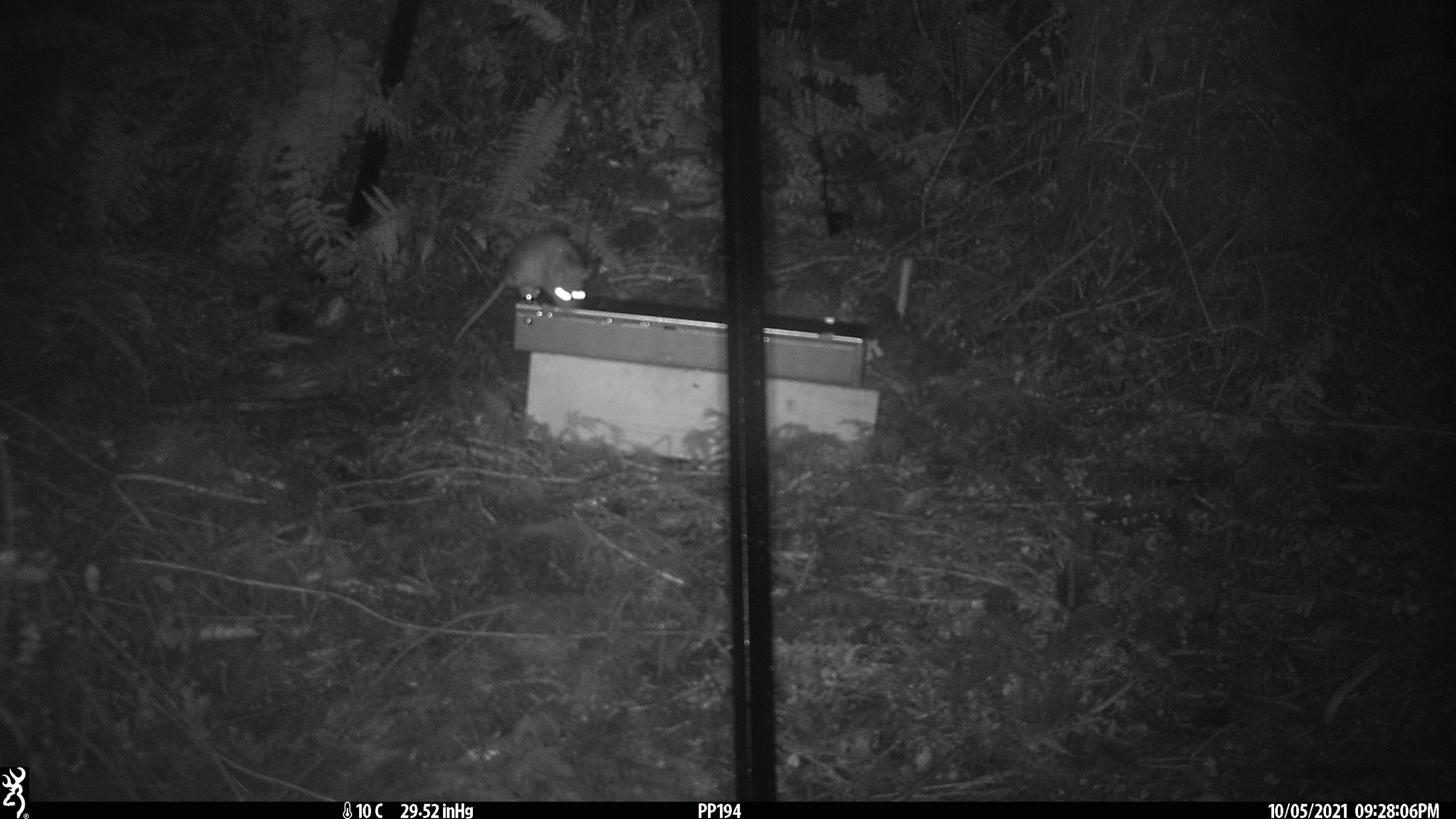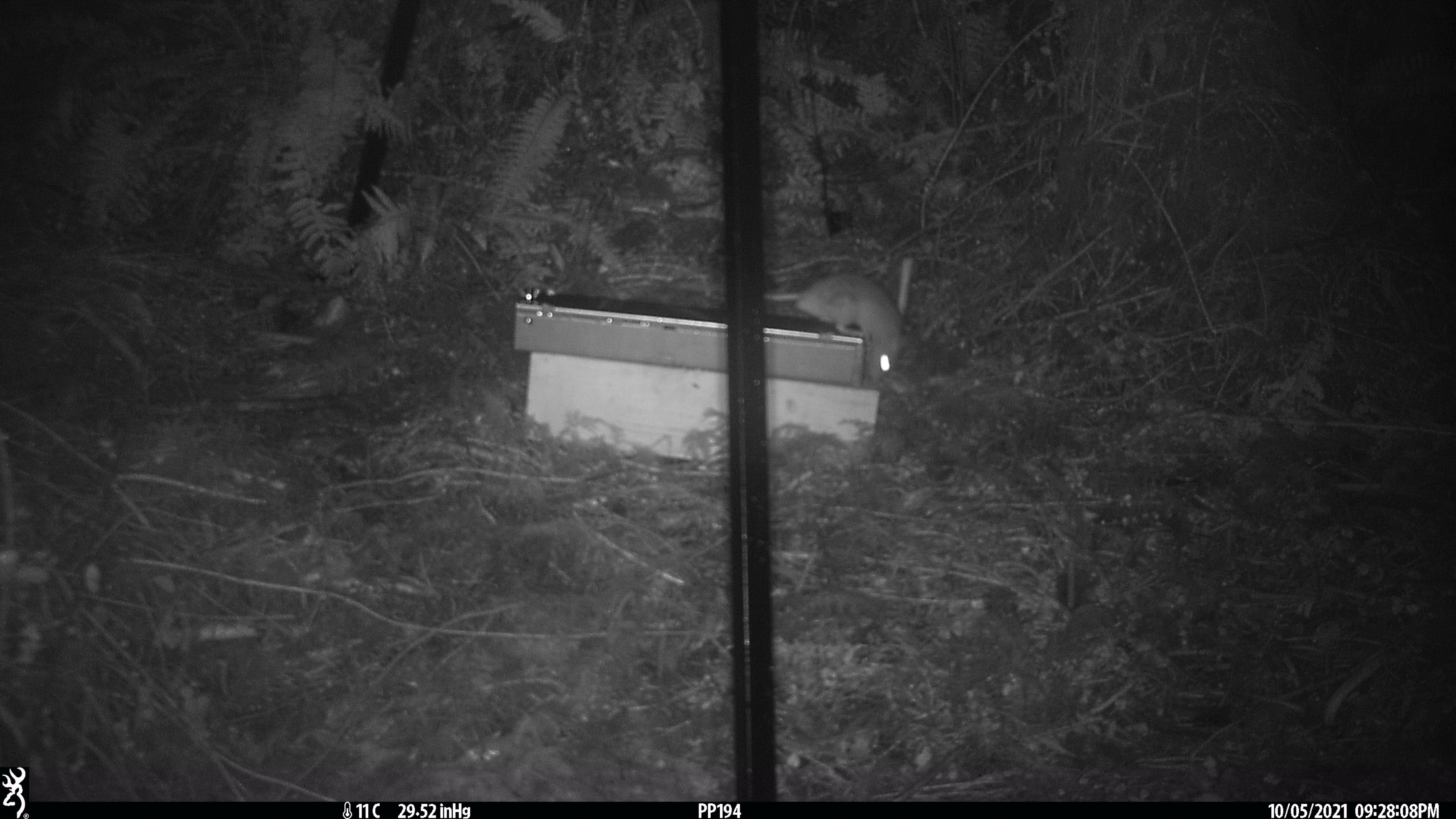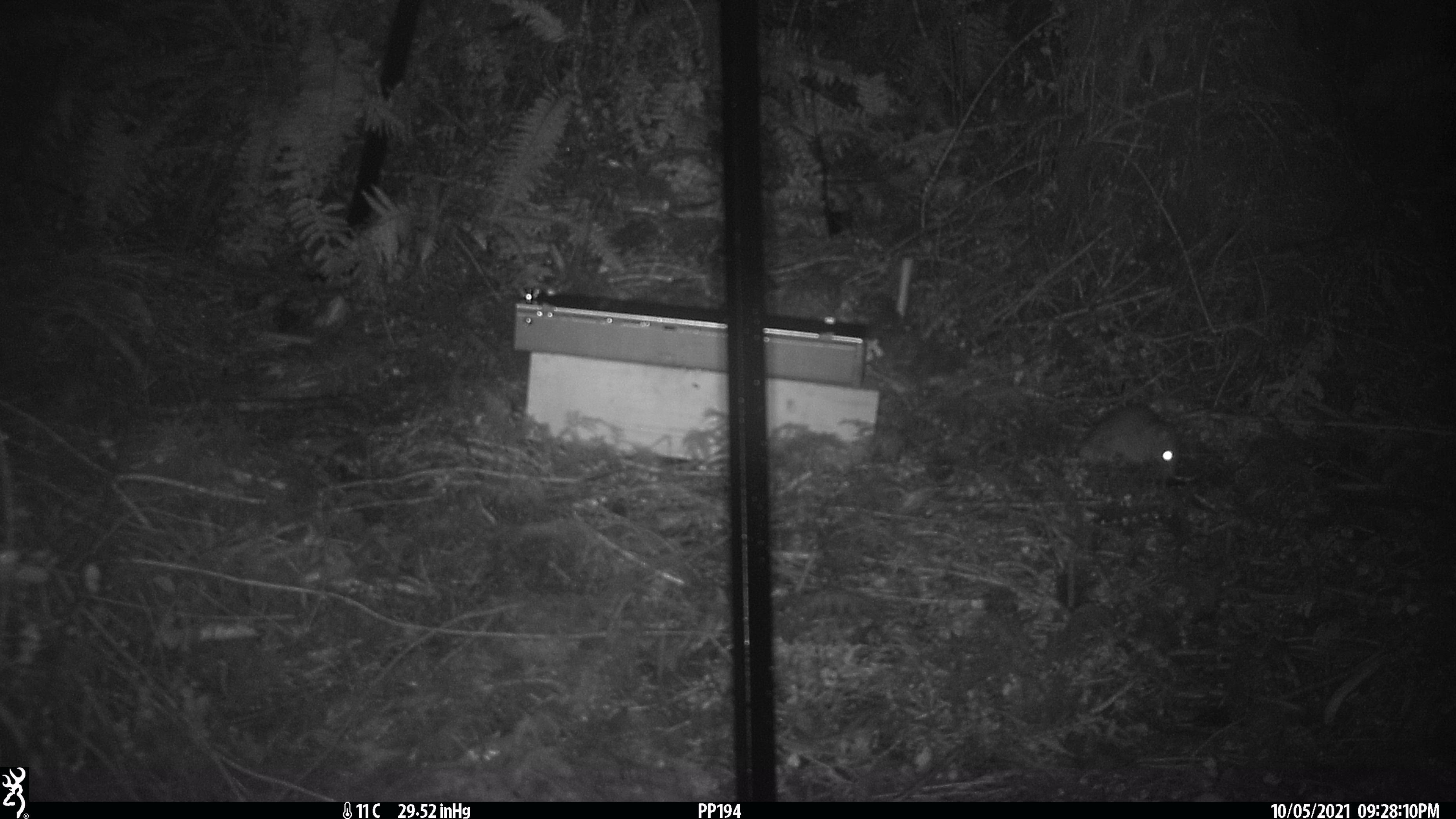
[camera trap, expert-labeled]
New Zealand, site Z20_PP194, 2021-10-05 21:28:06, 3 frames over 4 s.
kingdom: Animalia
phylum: Chordata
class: Mammalia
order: Rodentia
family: Muridae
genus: Rattus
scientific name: Rattus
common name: rat